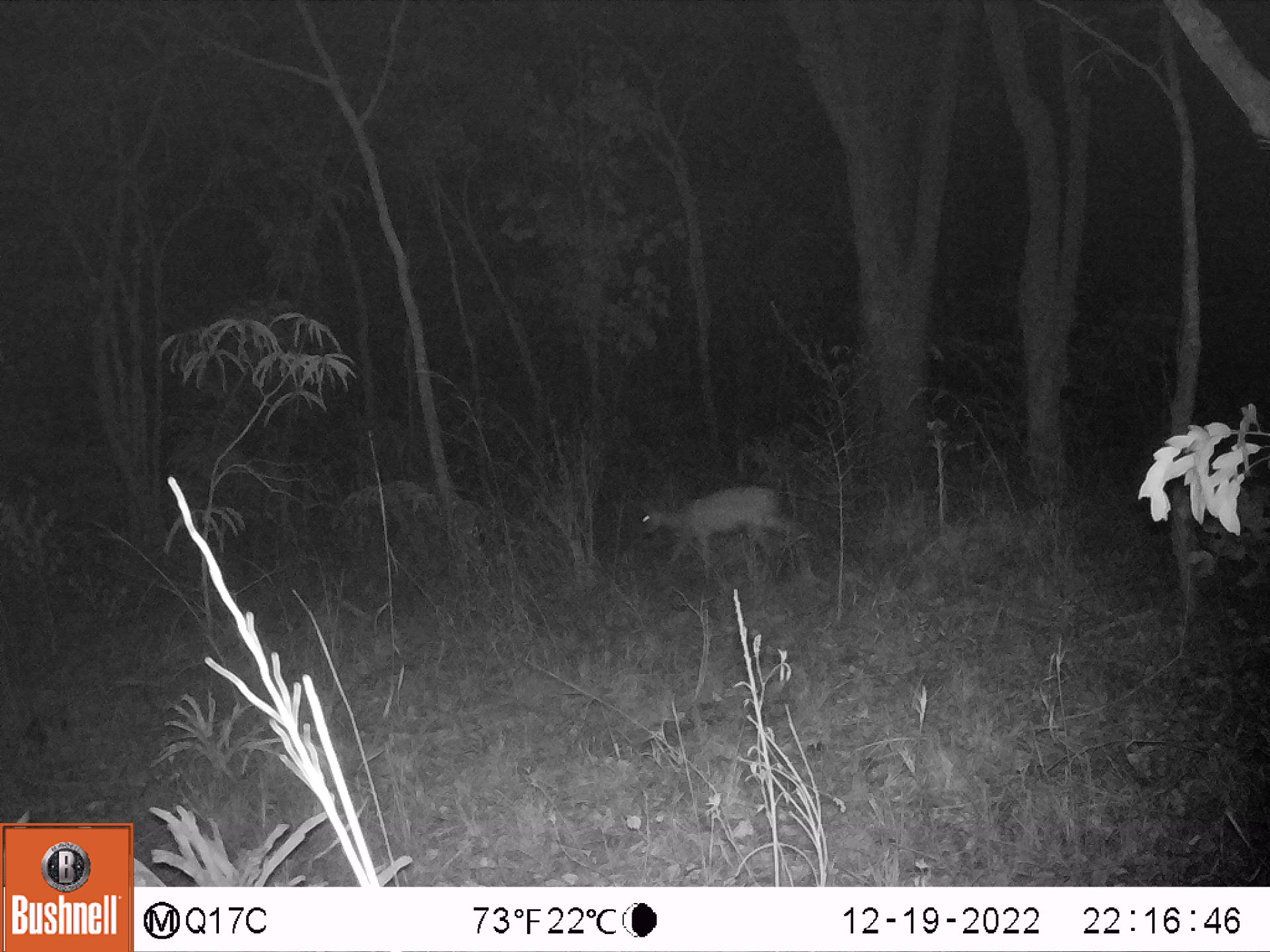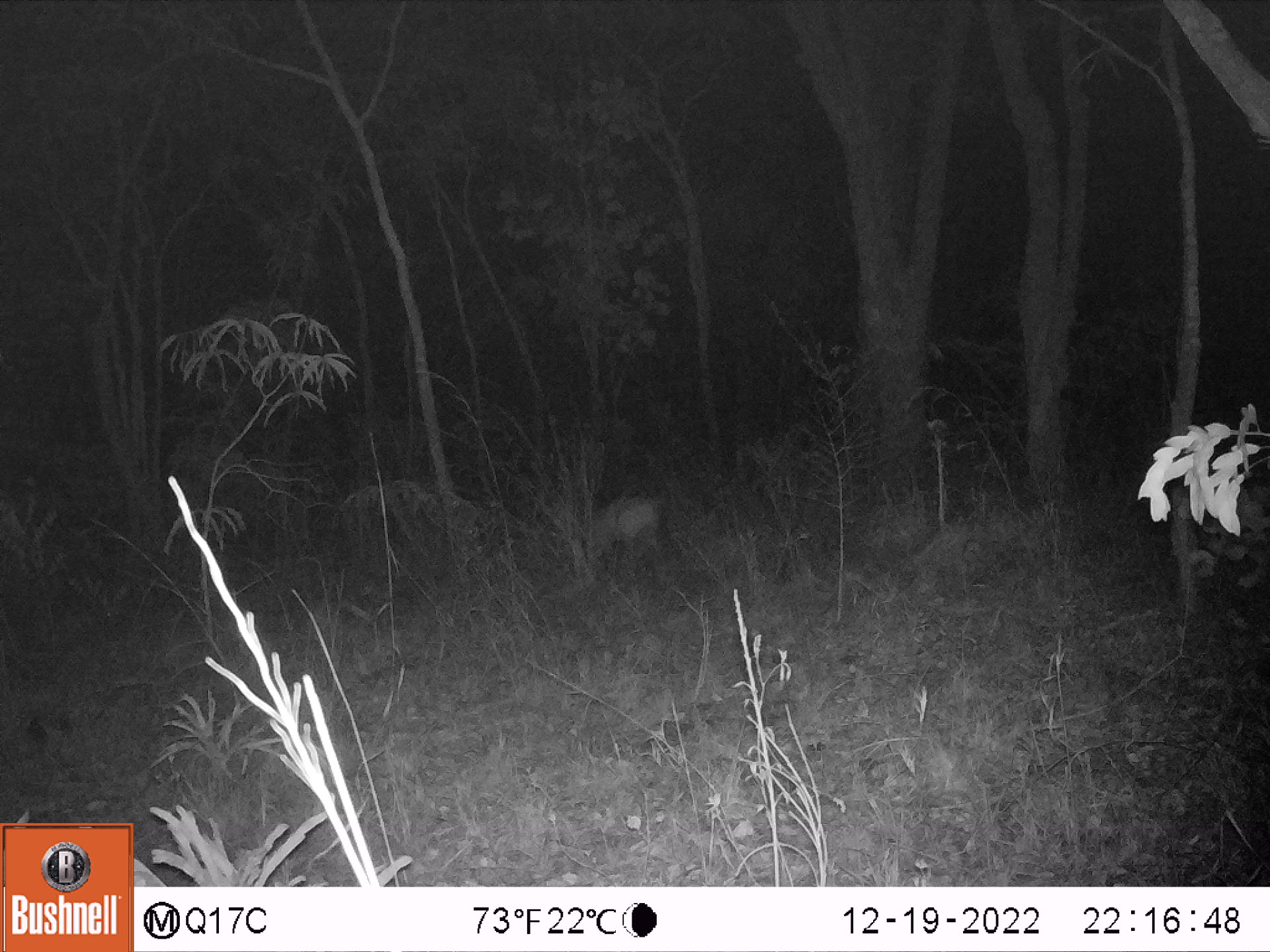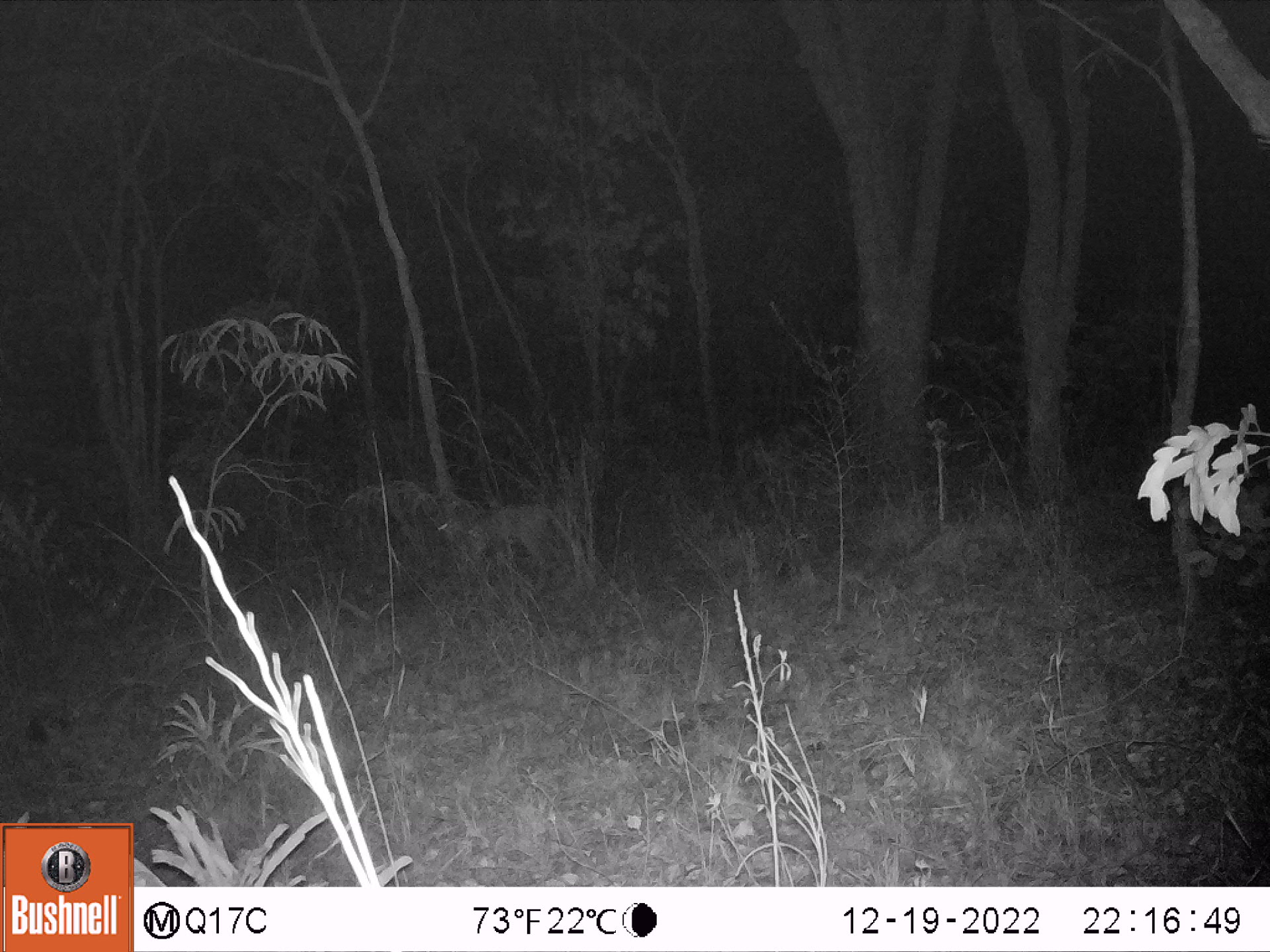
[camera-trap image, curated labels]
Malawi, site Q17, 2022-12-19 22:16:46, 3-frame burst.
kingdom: Animalia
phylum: Chordata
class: Mammalia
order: Artiodactyla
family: Bovidae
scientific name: Antilopinae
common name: small antelope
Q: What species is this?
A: Small antelope (Antilopinae).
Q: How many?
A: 1.